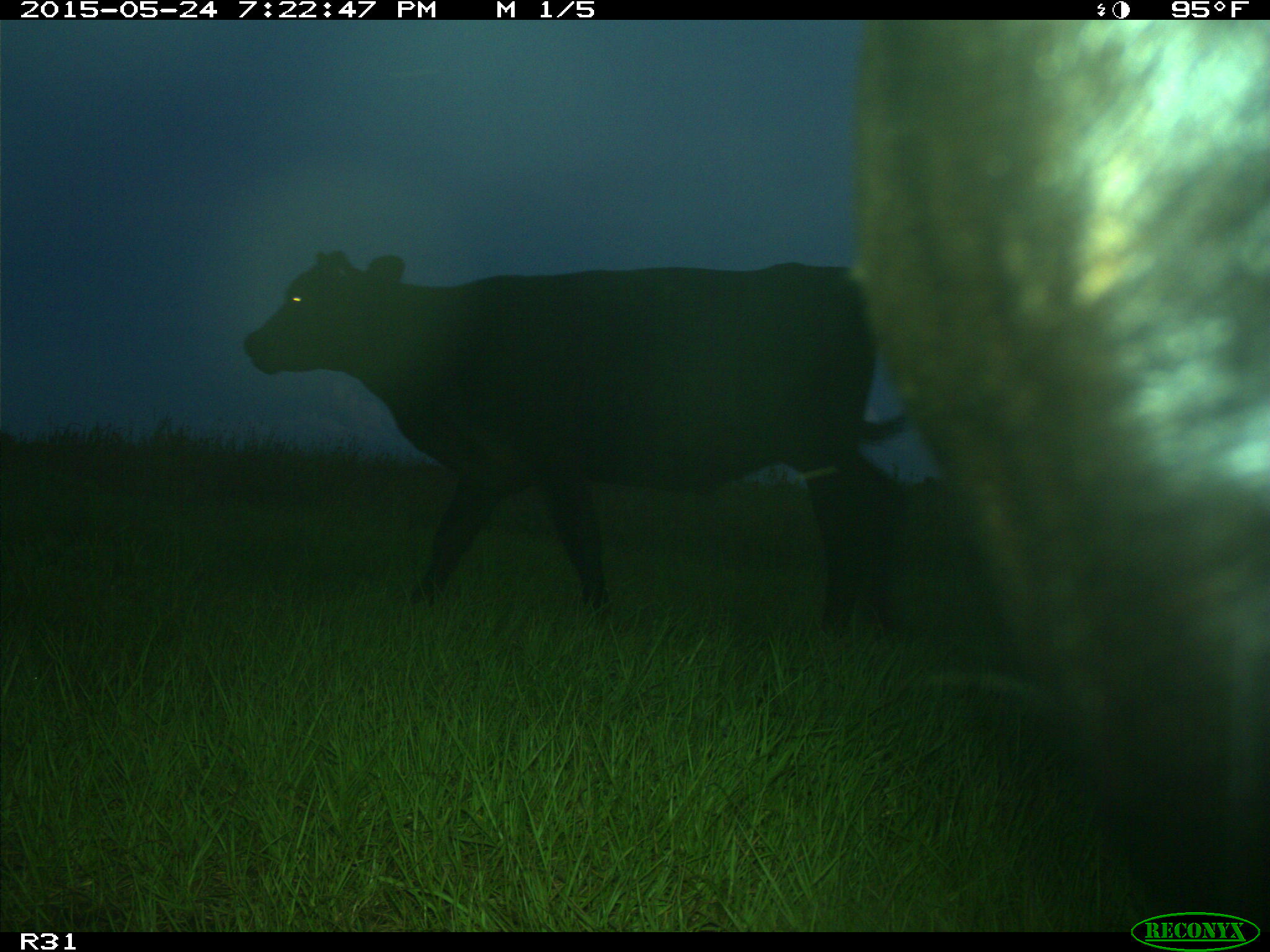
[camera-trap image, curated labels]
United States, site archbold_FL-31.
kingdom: Animalia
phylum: Chordata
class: Mammalia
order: Artiodactyla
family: Bovidae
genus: Bos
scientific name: Bos taurus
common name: domestic cow